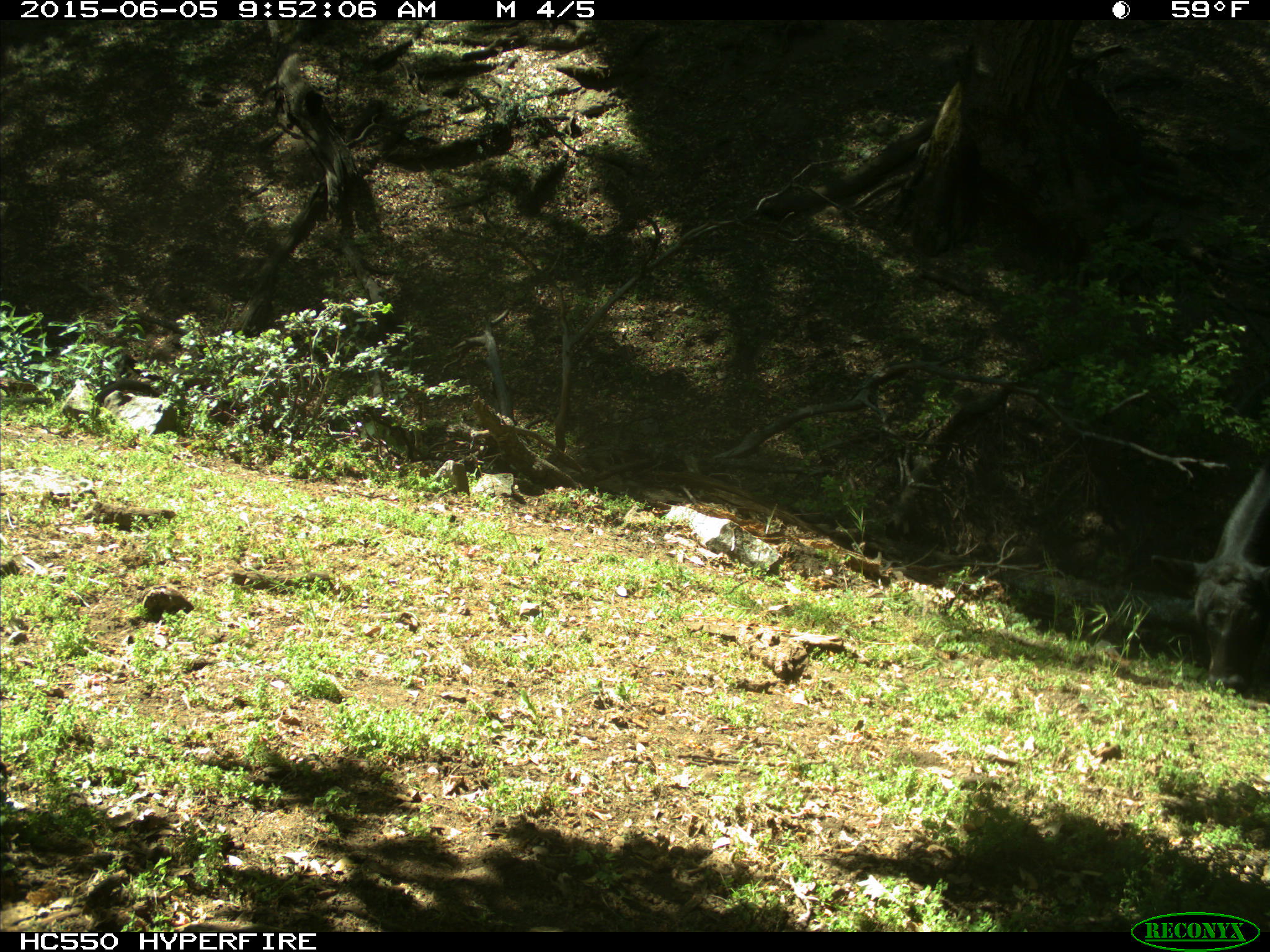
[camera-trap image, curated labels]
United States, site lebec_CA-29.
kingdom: Animalia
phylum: Chordata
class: Mammalia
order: Artiodactyla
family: Bovidae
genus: Bos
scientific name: Bos taurus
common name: domestic cow